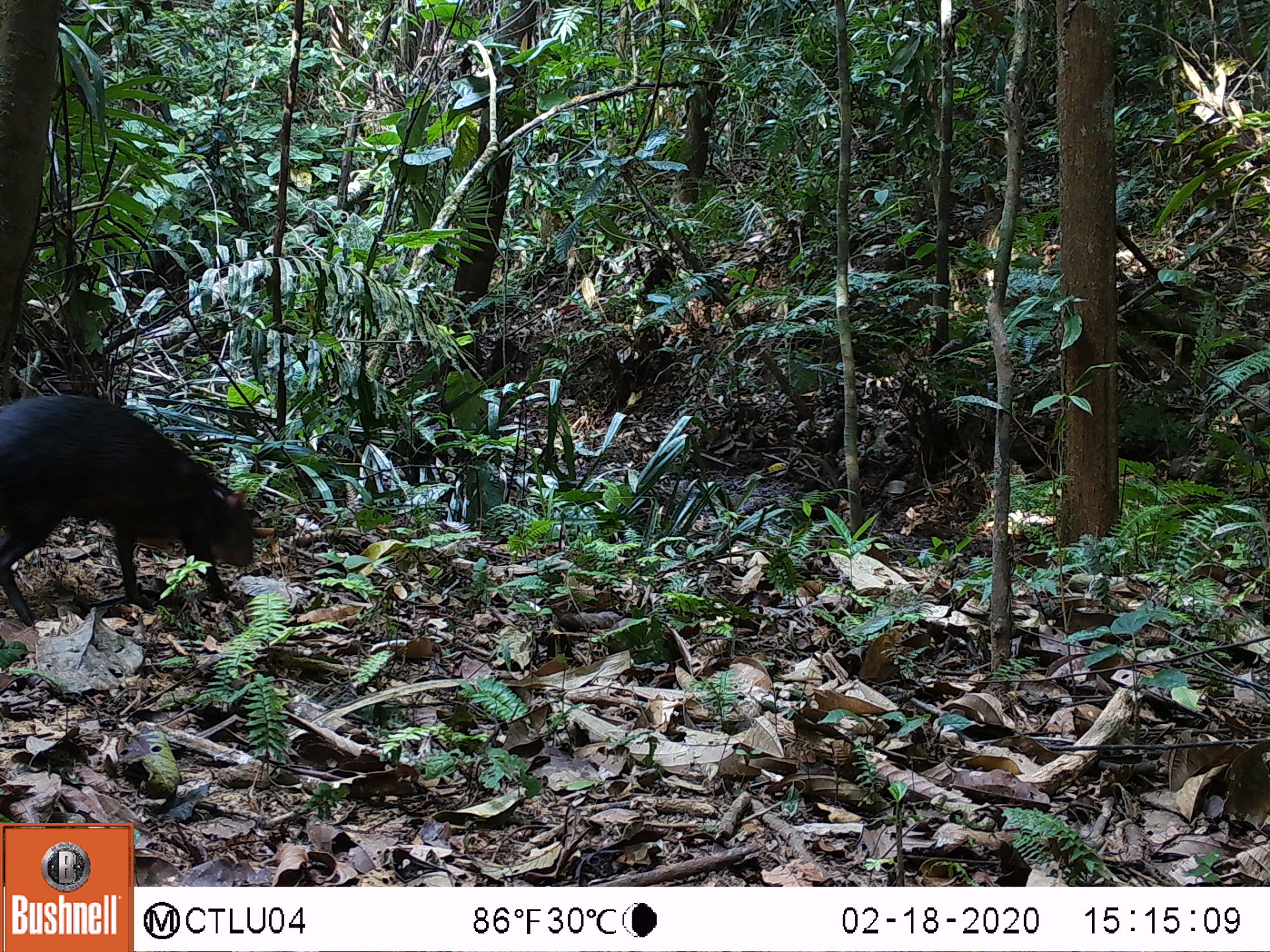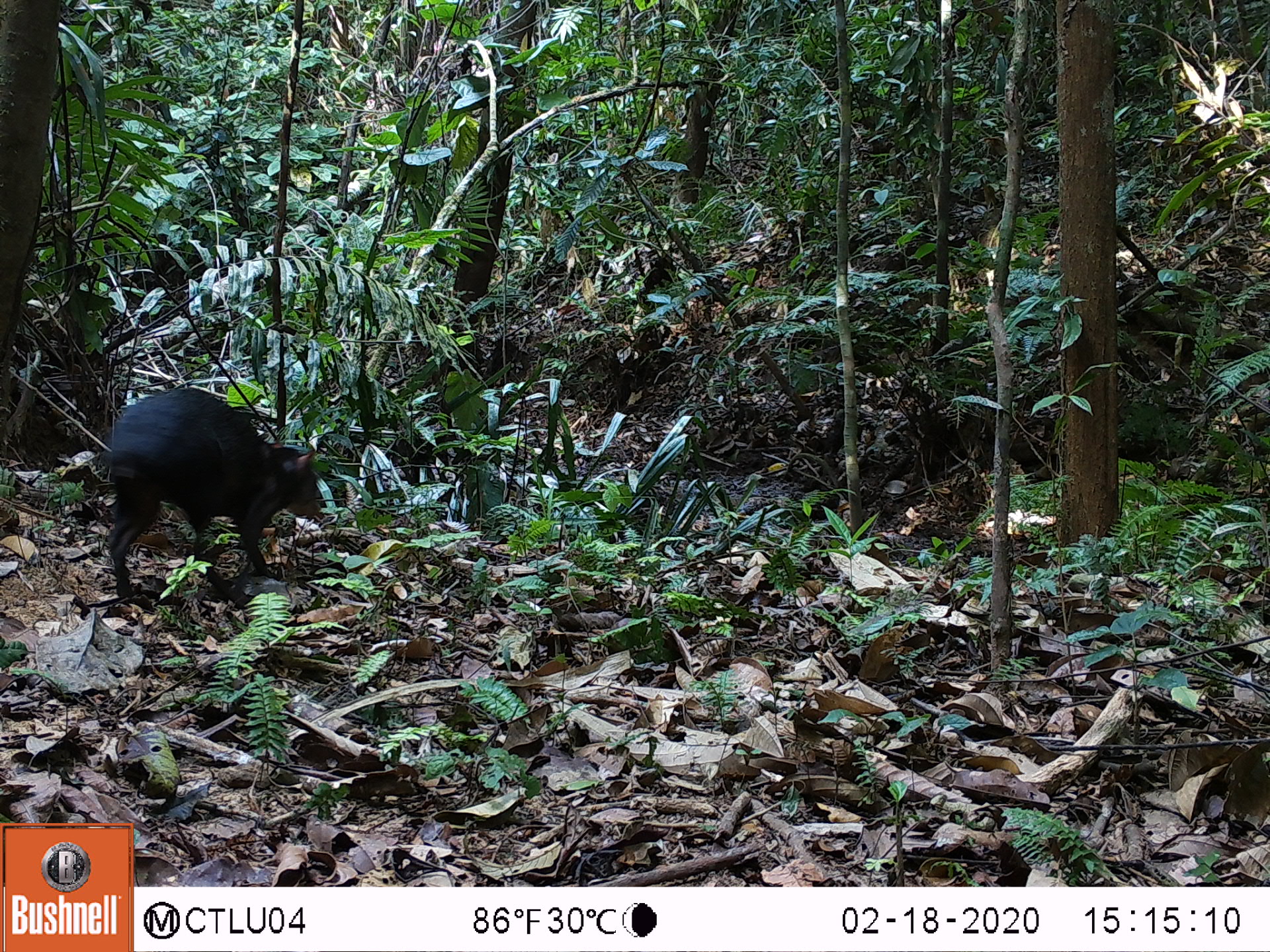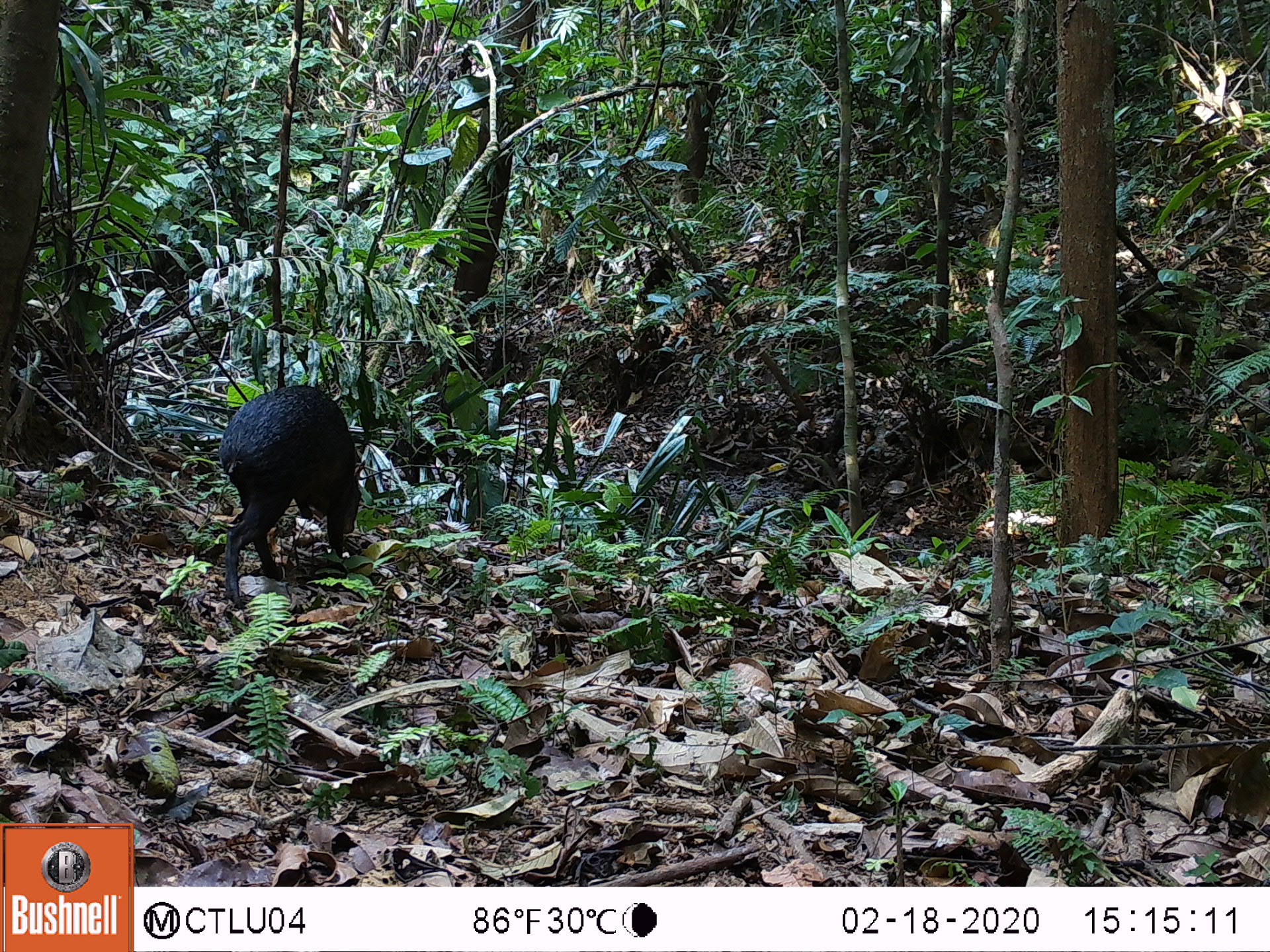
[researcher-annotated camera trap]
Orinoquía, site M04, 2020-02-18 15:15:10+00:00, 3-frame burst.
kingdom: Animalia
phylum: Chordata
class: Mammalia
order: Rodentia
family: Dasyproctidae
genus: Dasyprocta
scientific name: Dasyprocta fuliginosa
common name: black agouti